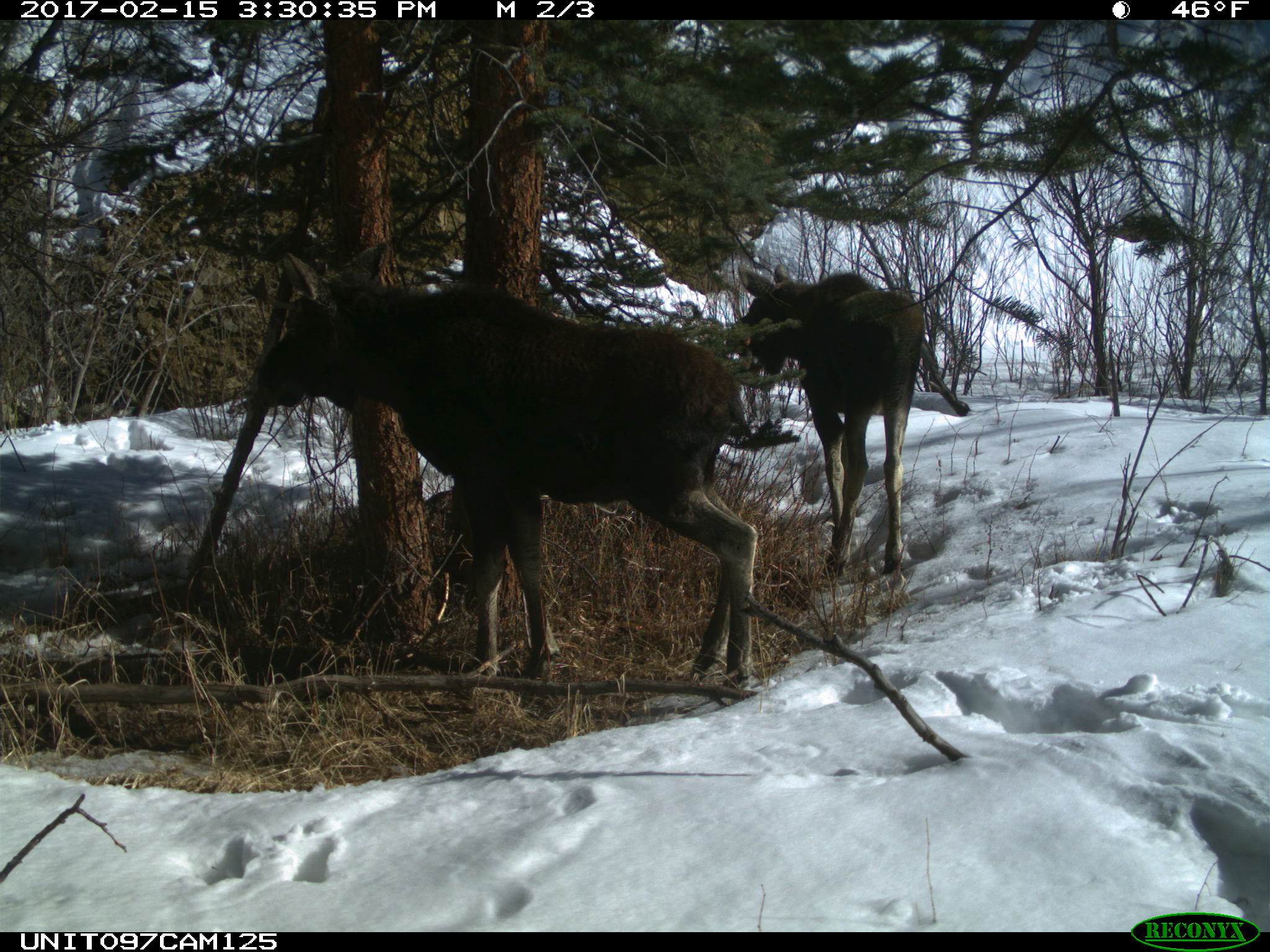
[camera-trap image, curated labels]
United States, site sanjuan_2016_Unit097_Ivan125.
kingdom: Animalia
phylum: Chordata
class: Mammalia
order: Artiodactyla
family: Cervidae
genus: Alces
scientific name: Alces alces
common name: moose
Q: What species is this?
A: Alces alces (moose).